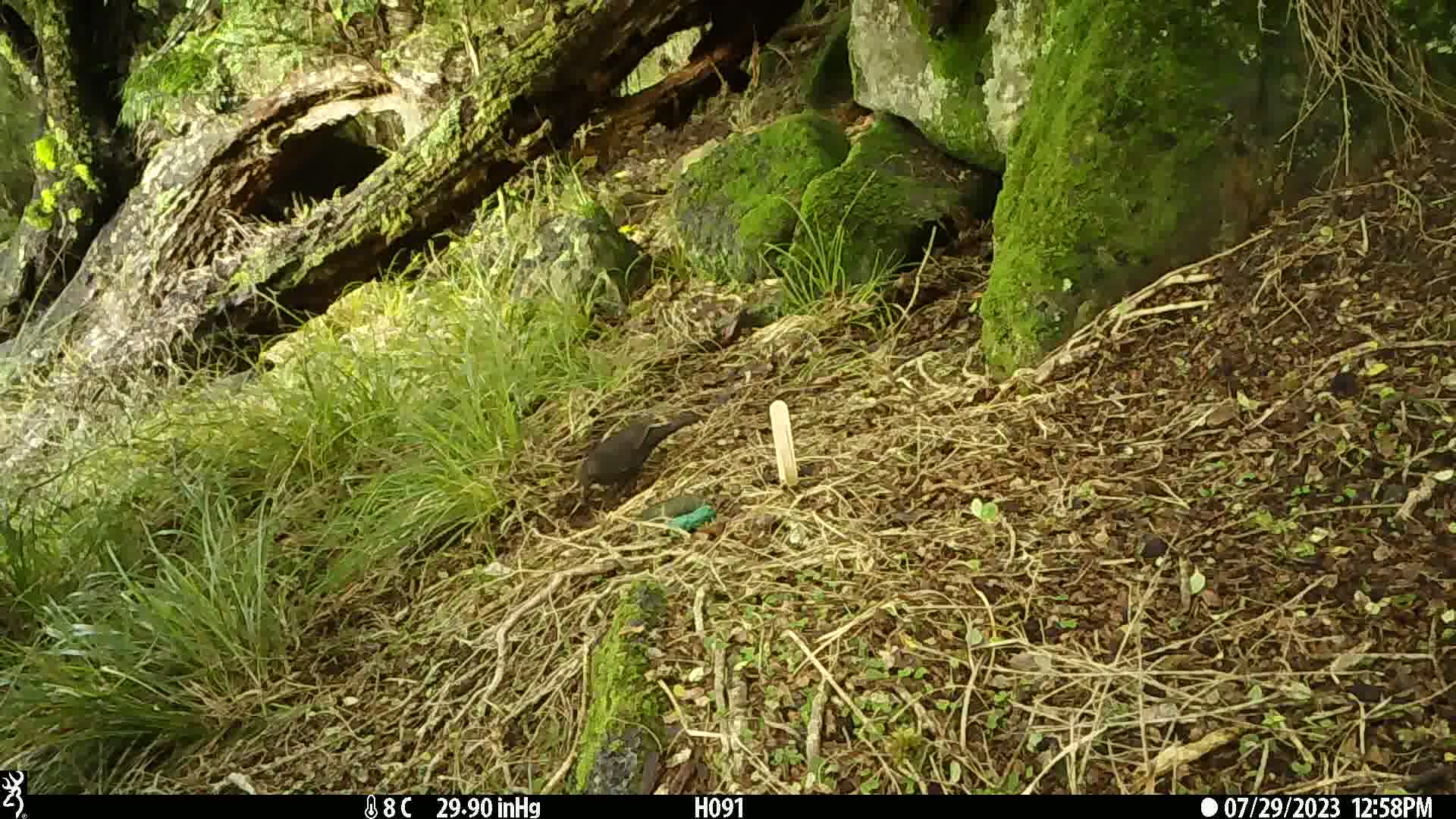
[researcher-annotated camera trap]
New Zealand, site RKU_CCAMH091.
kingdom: Animalia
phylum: Chordata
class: Aves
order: Passeriformes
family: Turdidae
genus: Turdus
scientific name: Turdus merula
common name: eurasian blackbird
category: blackbird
Blackbird (eurasian blackbird) (Turdus merula).